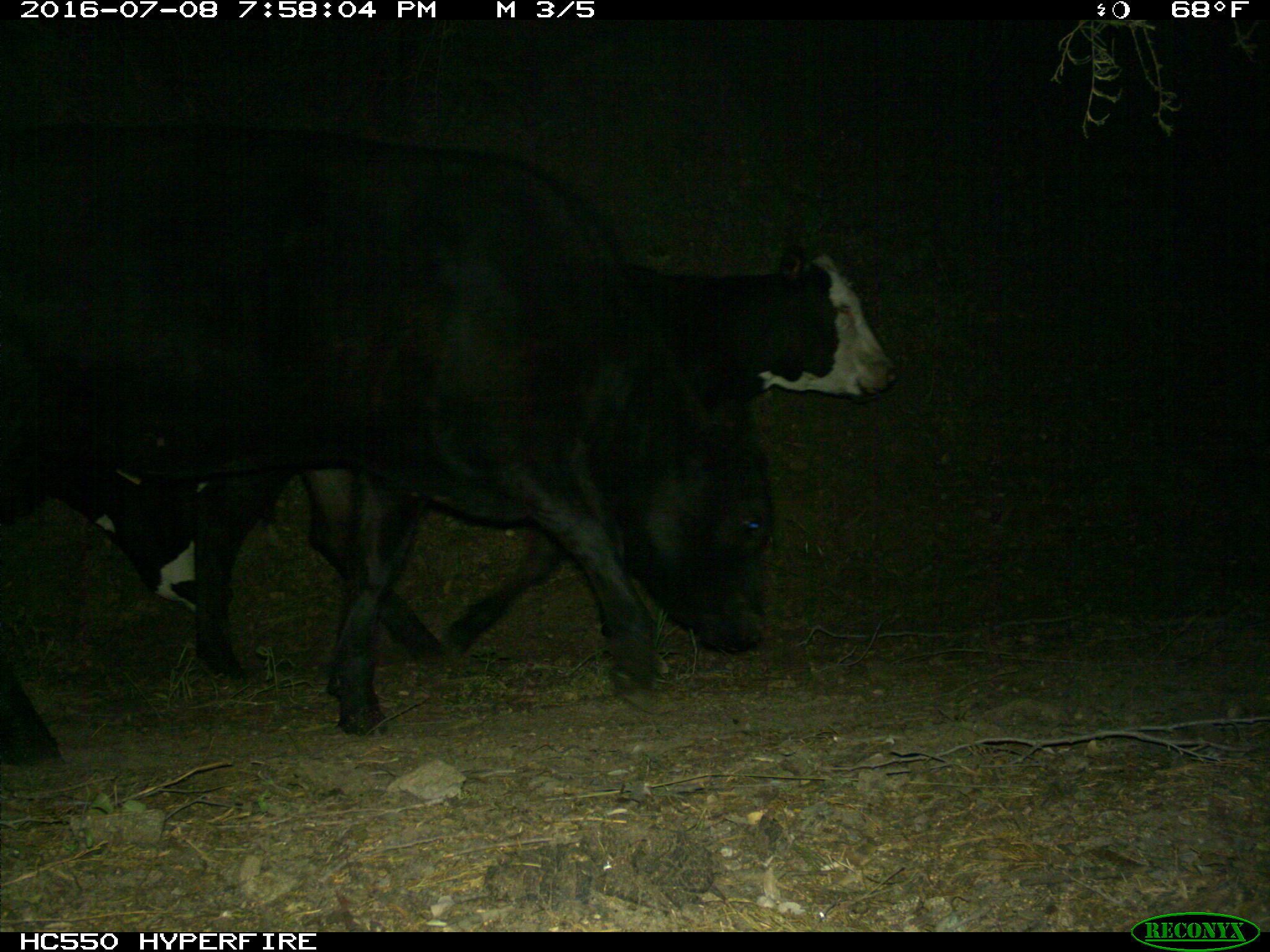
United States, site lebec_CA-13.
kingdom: Animalia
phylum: Chordata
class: Mammalia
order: Artiodactyla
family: Bovidae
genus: Bos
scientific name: Bos taurus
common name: domestic cow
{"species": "Bos taurus (domestic cow)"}